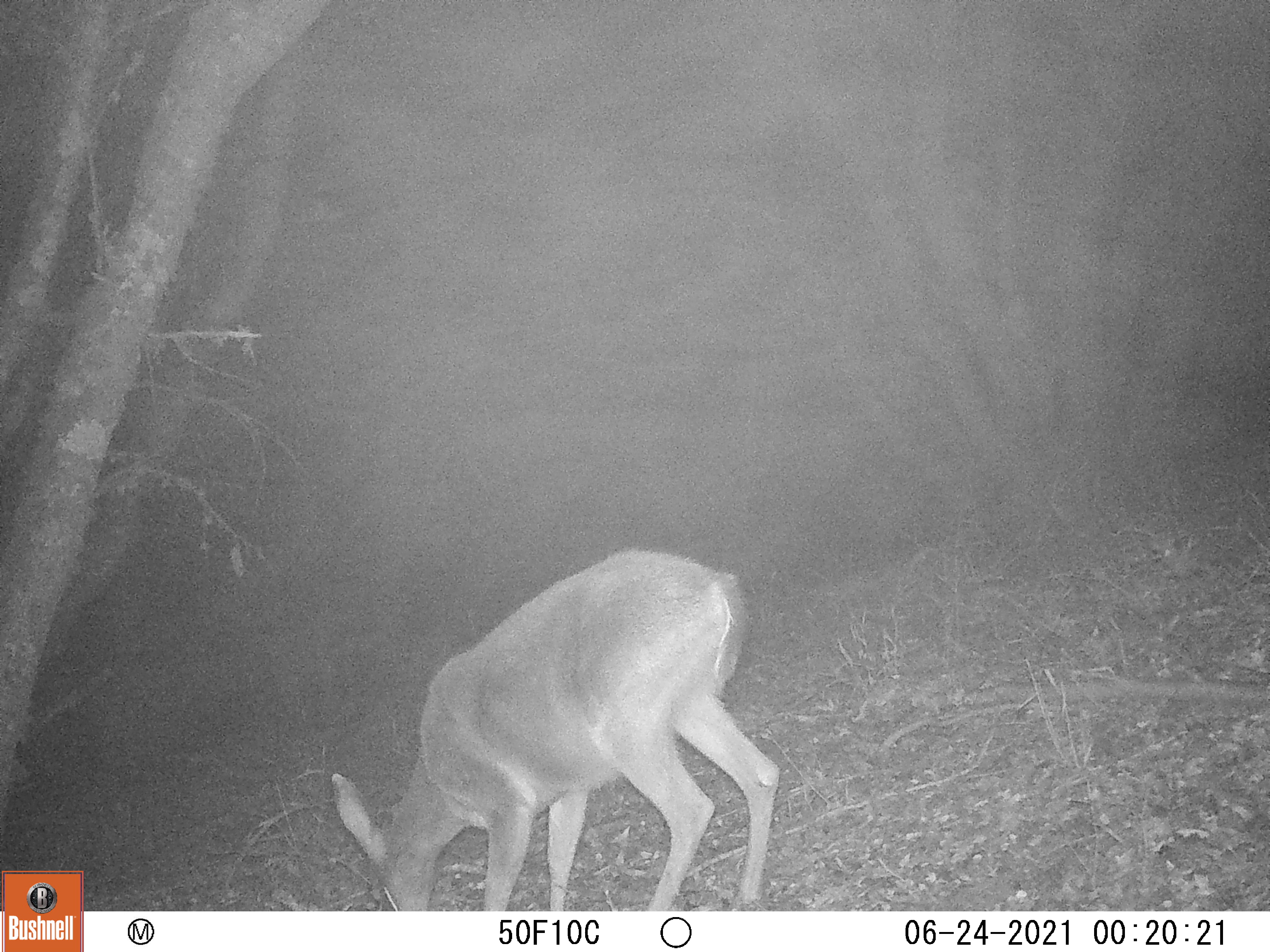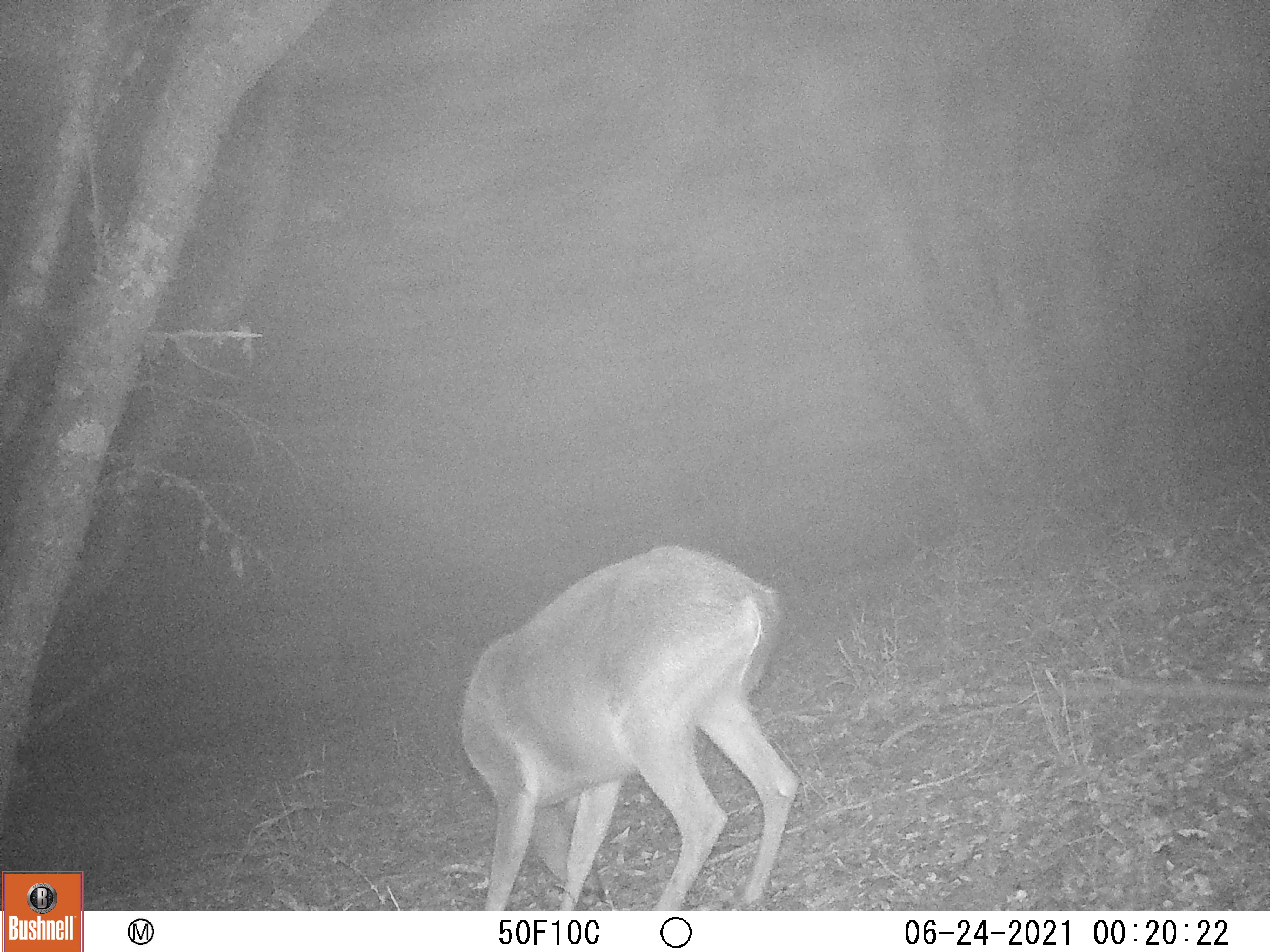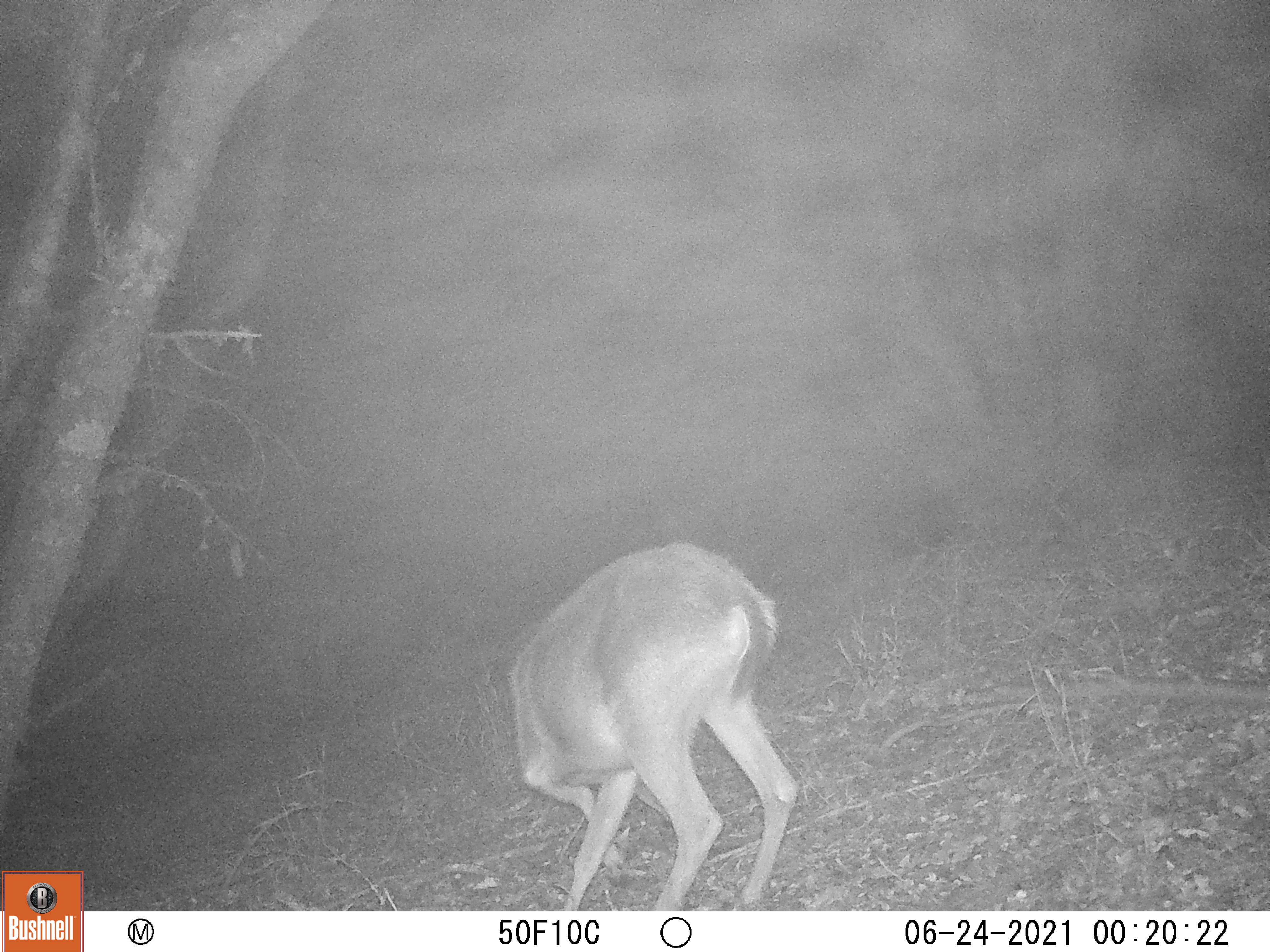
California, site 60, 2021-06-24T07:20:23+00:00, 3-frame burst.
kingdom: Animalia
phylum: Chordata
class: Mammalia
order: Artiodactyla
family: Cervidae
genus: Odocoileus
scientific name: Odocoileus hemionus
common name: mule deer